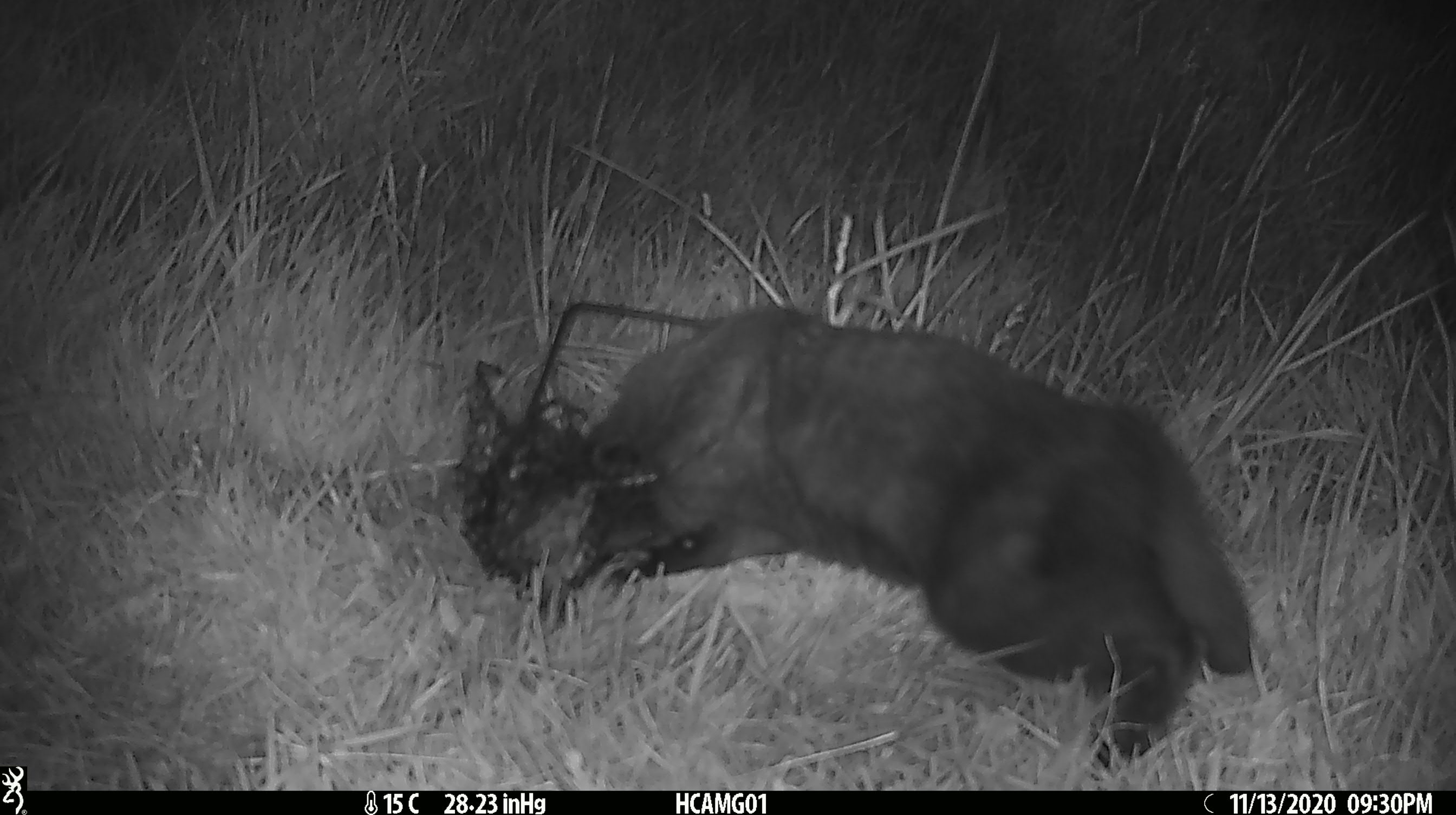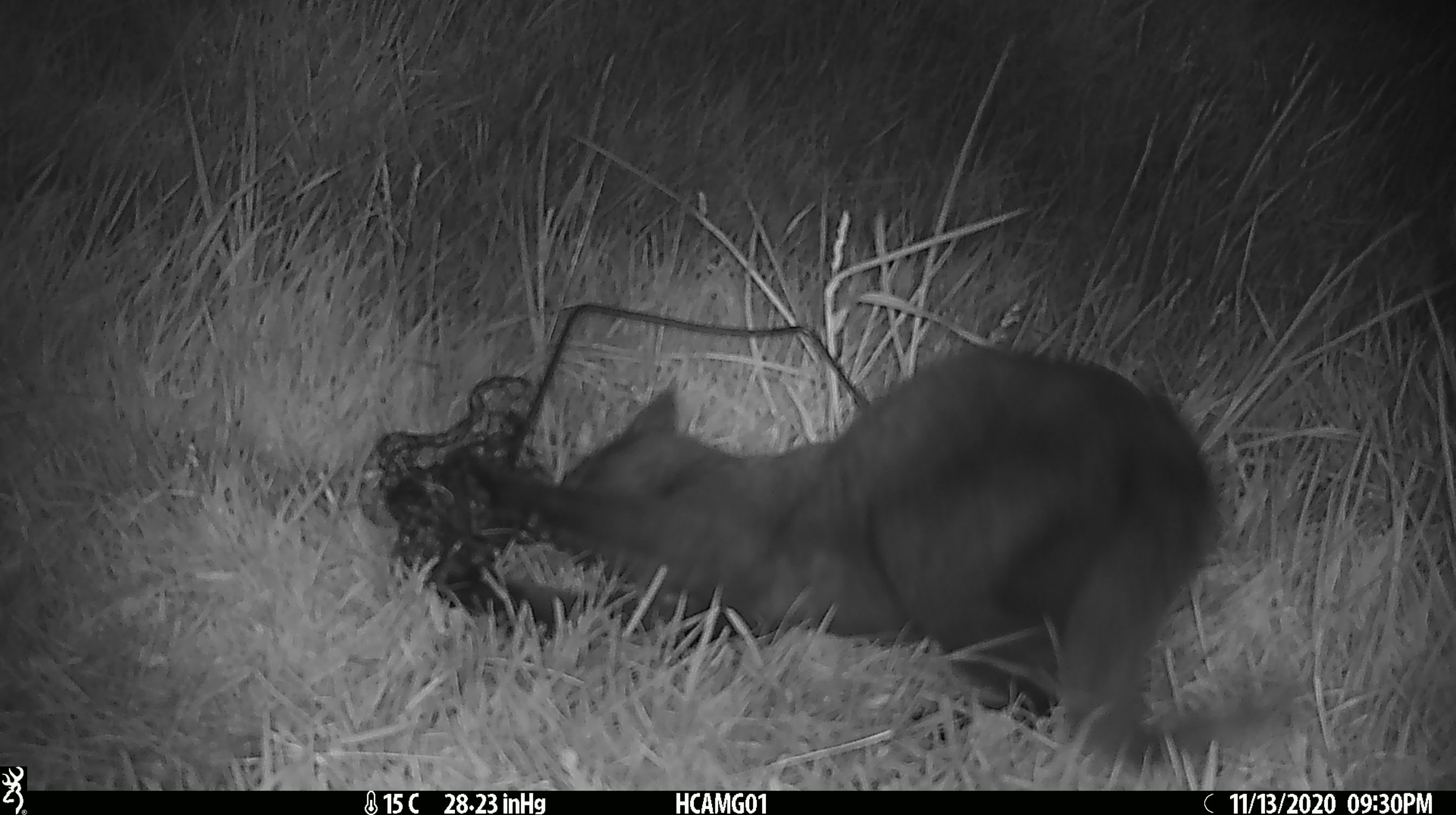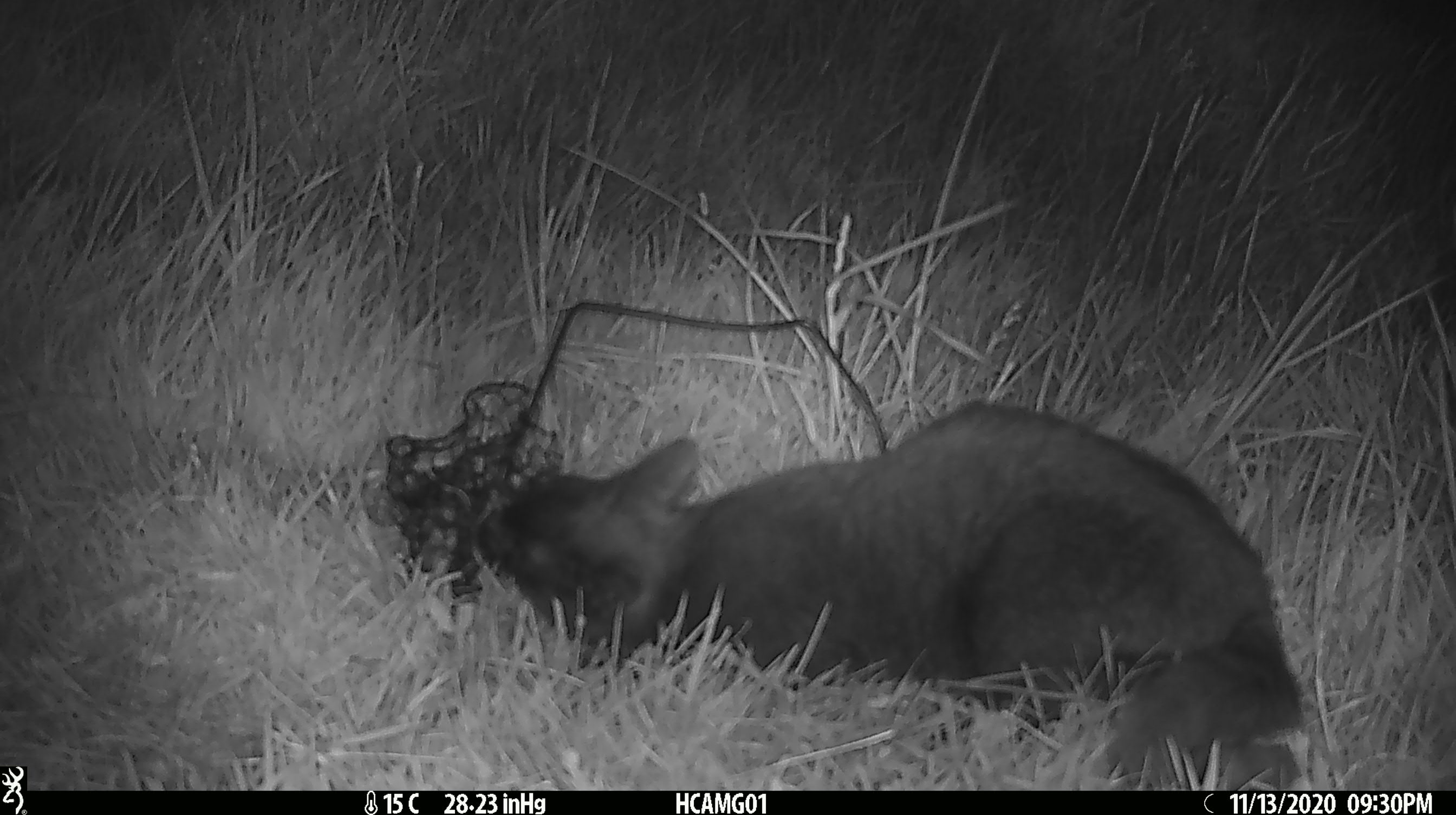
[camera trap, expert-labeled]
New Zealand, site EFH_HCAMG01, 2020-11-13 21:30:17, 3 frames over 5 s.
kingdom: Animalia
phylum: Chordata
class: Mammalia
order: Carnivora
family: Felidae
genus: Felis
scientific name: Felis catus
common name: domestic cat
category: cat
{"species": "cat (domestic cat) (Felis catus)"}